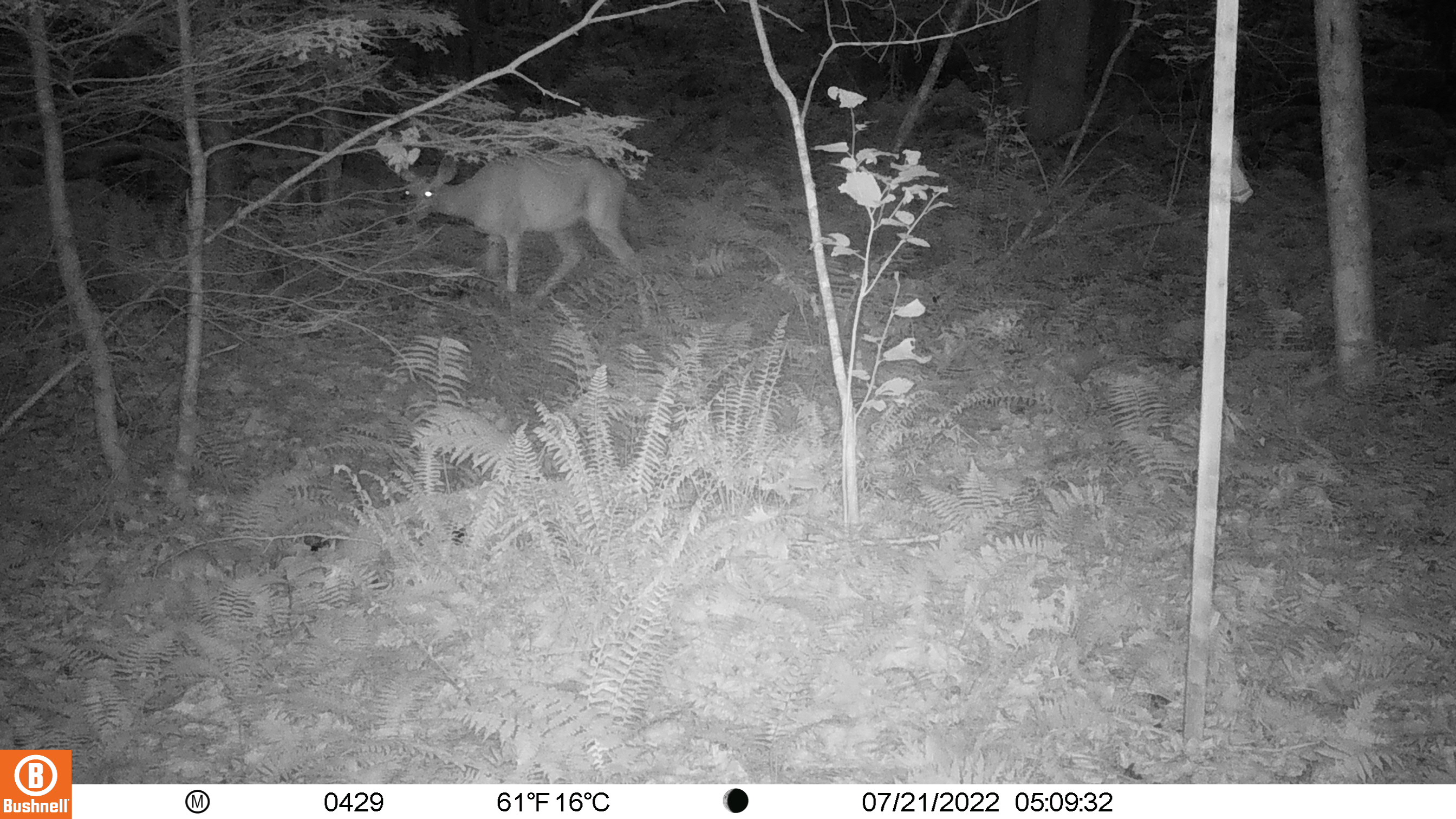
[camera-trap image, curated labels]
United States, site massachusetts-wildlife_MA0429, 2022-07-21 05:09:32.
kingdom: Animalia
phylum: Chordata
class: Mammalia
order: Artiodactyla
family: Cervidae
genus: Odocoileus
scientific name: Odocoileus virginianus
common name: white-tailed deer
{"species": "white-tailed deer (Odocoileus virginianus)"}